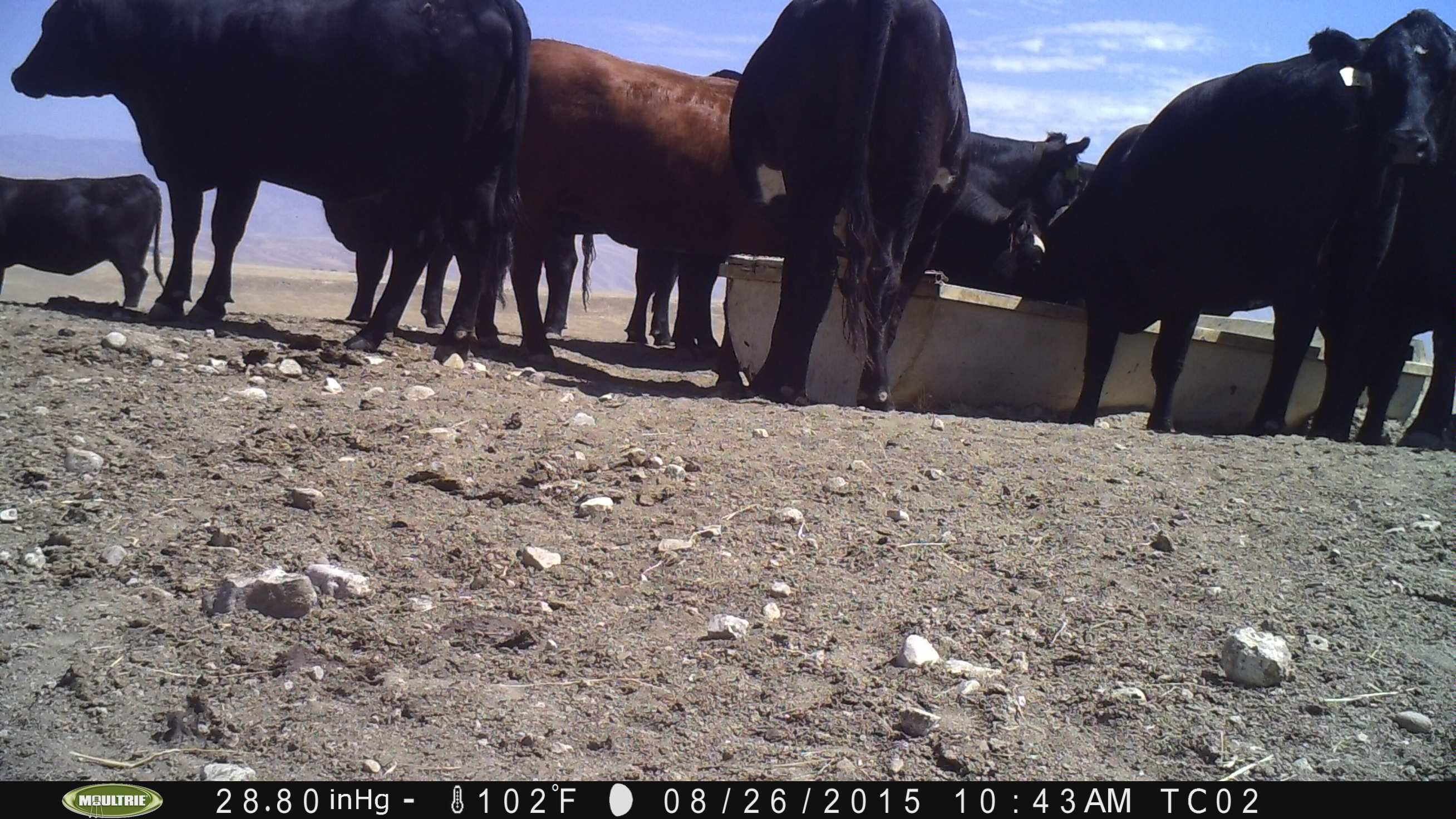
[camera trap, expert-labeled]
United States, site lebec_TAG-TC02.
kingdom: Animalia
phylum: Chordata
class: Mammalia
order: Artiodactyla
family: Bovidae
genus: Bos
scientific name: Bos taurus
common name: domestic cow